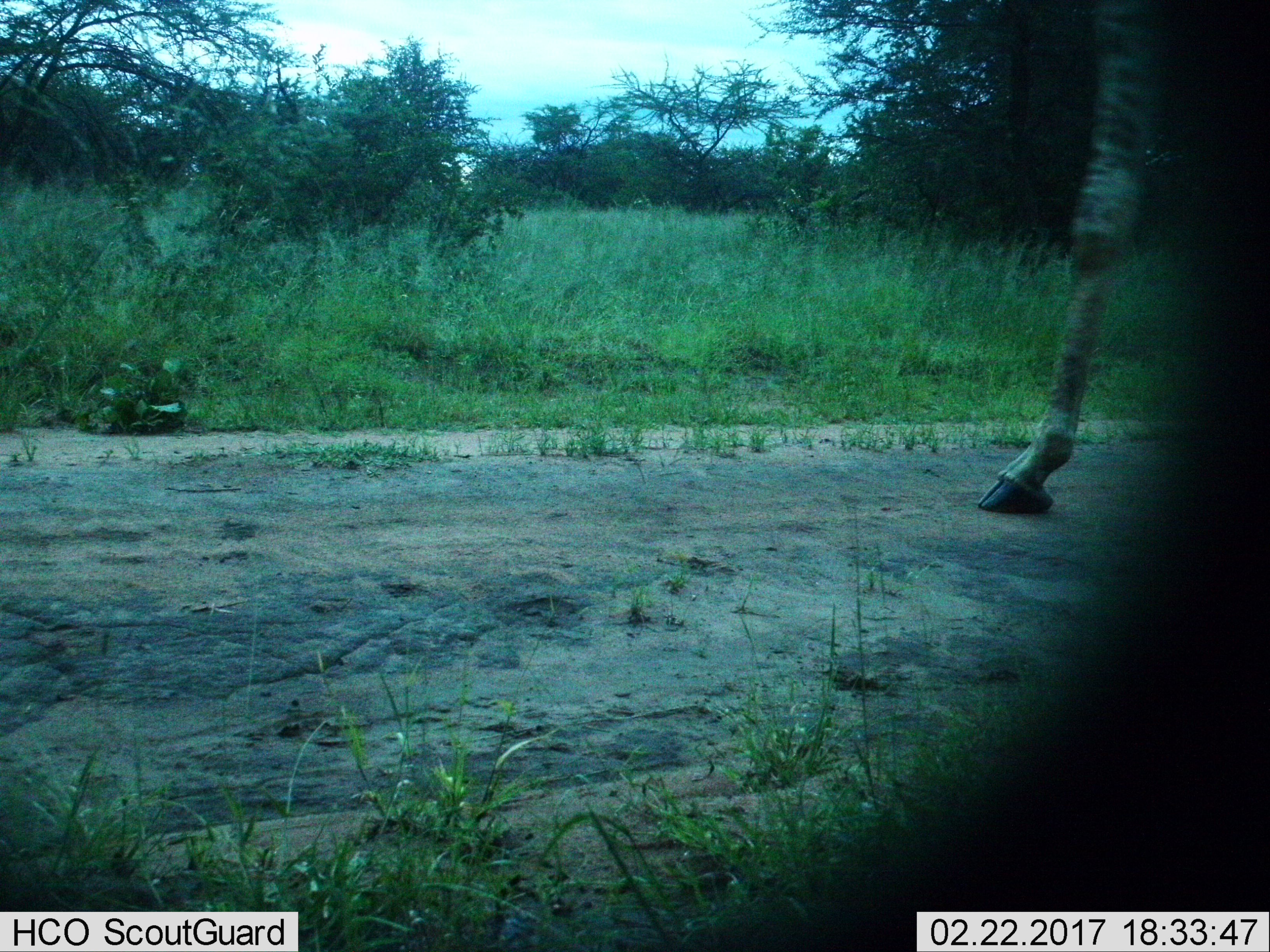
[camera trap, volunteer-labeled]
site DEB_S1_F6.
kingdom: Animalia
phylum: Chordata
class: Mammalia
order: Artiodactyla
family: Giraffidae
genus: Giraffa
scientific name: Giraffa camelopardalis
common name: giraffe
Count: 1.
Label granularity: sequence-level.